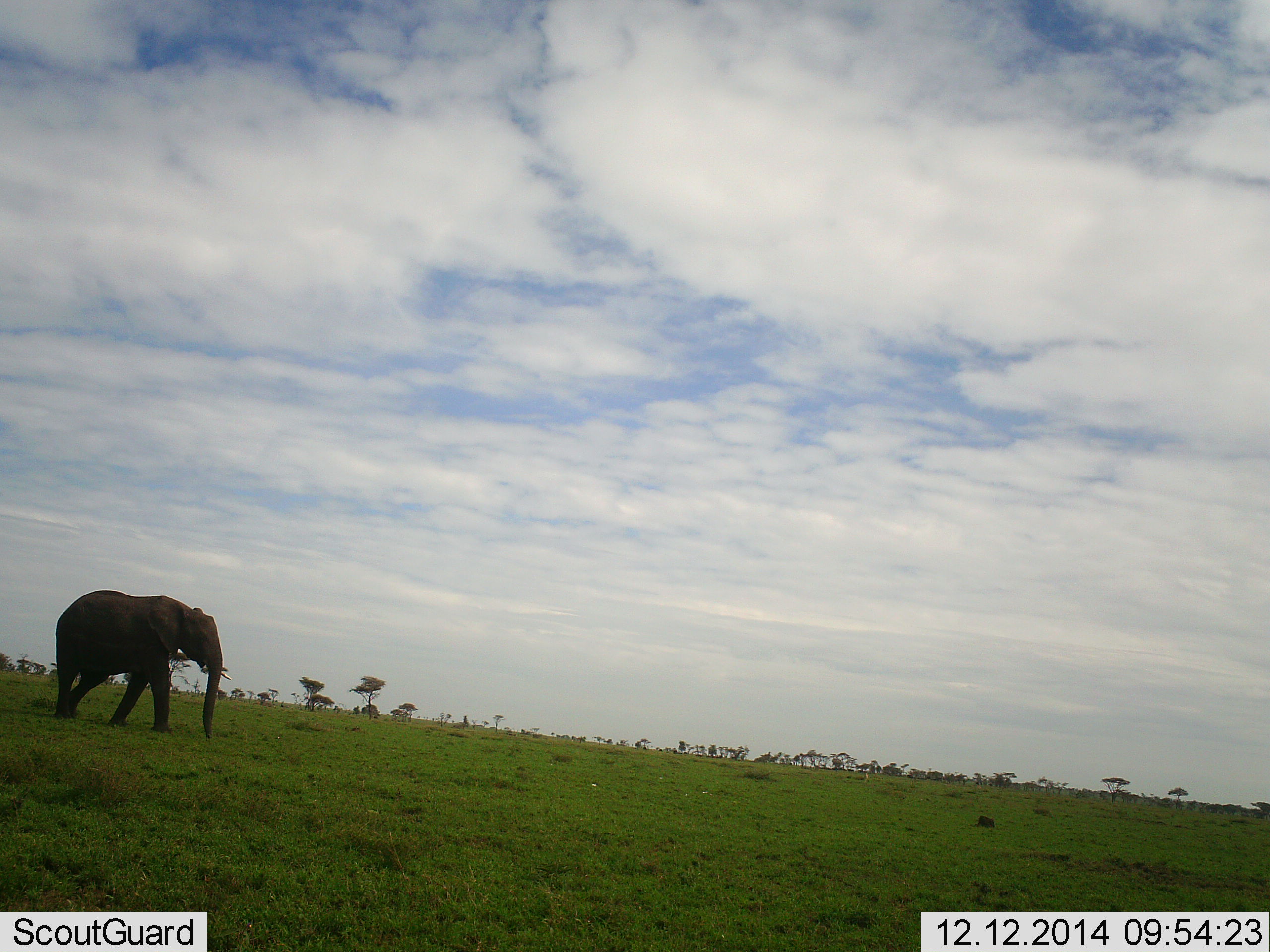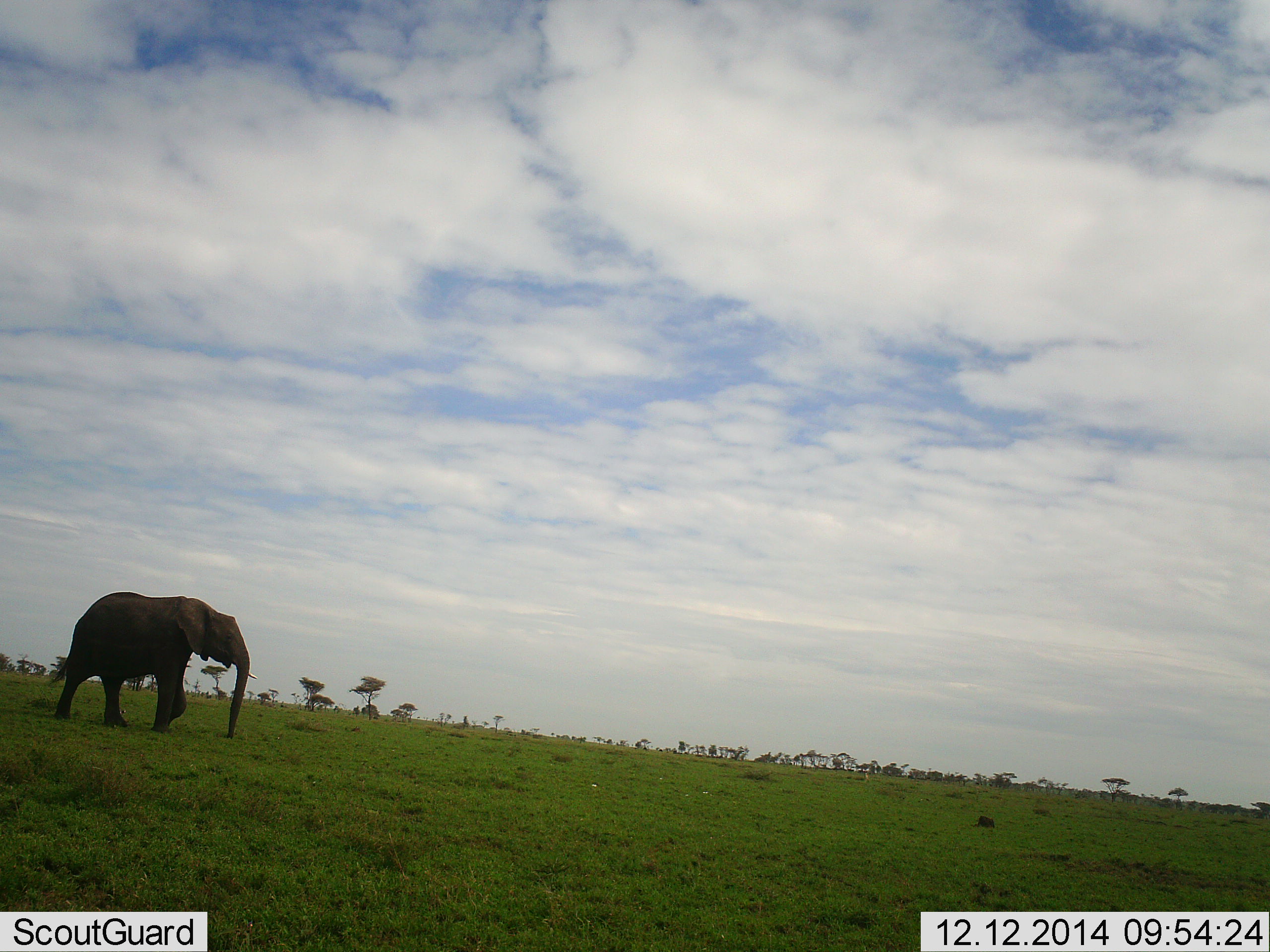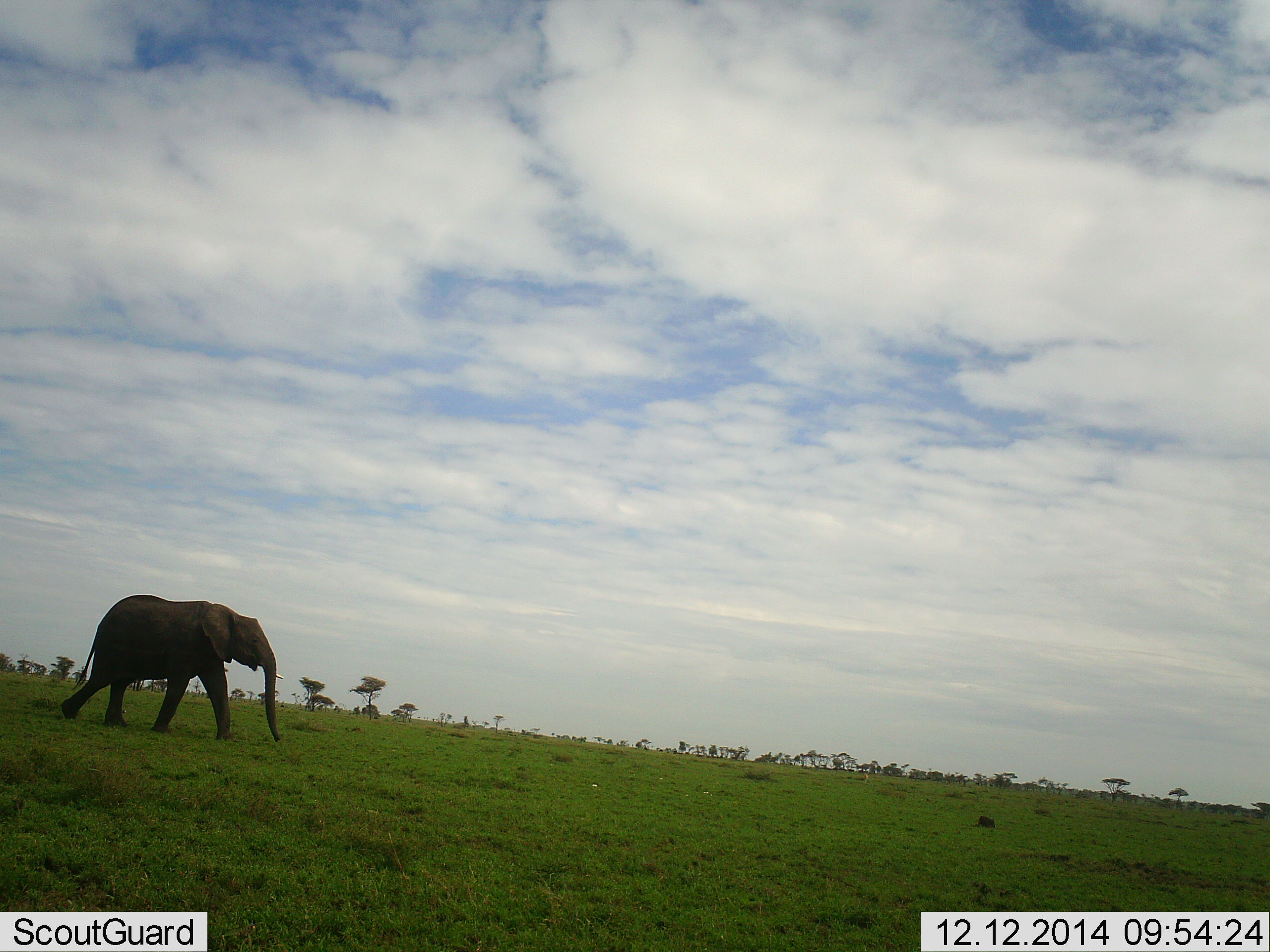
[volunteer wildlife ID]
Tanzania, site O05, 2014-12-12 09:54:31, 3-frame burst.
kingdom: Animalia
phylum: Chordata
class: Mammalia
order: Proboscidea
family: Elephantidae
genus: Loxodonta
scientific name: Loxodonta africana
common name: african bush elephant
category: elephant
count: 1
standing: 0%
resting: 0%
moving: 100%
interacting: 0%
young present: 0%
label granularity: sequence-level